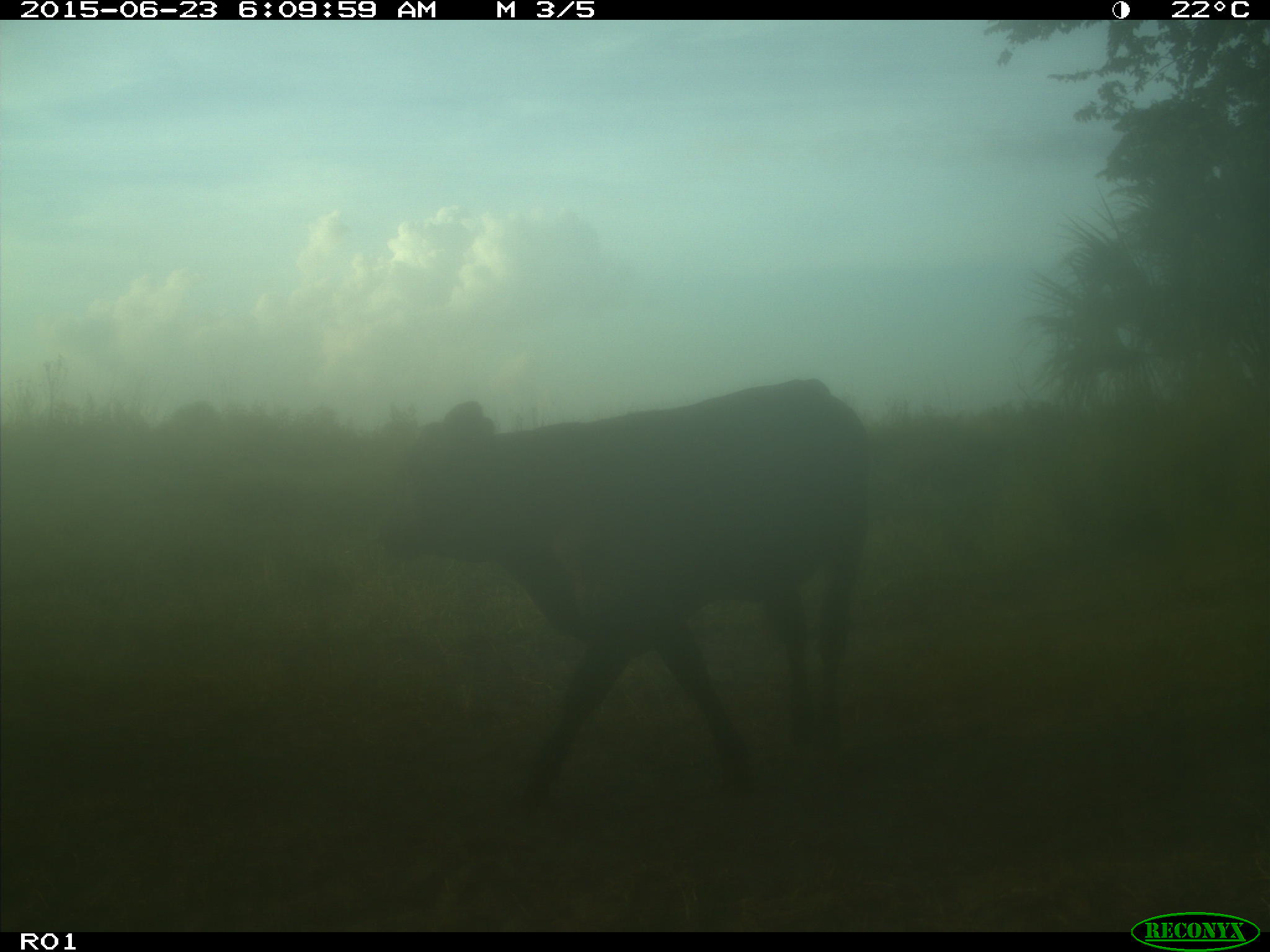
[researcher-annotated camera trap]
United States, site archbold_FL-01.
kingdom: Animalia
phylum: Chordata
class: Mammalia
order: Artiodactyla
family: Bovidae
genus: Bos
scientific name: Bos taurus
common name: domestic cow